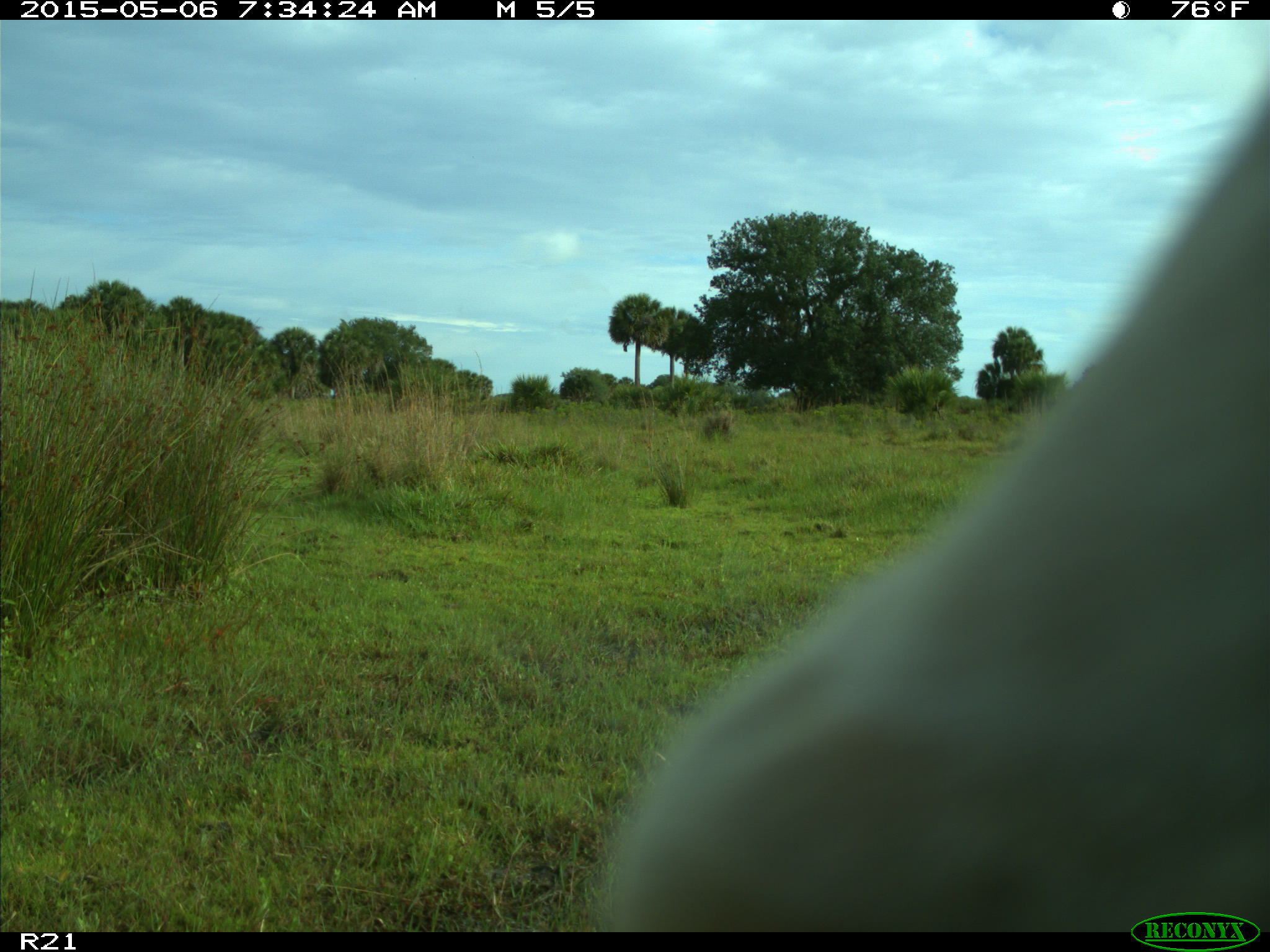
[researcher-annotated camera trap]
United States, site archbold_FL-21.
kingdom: Animalia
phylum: Chordata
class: Mammalia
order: Artiodactyla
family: Bovidae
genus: Bos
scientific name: Bos taurus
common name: domestic cow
Bos taurus (domestic cow).